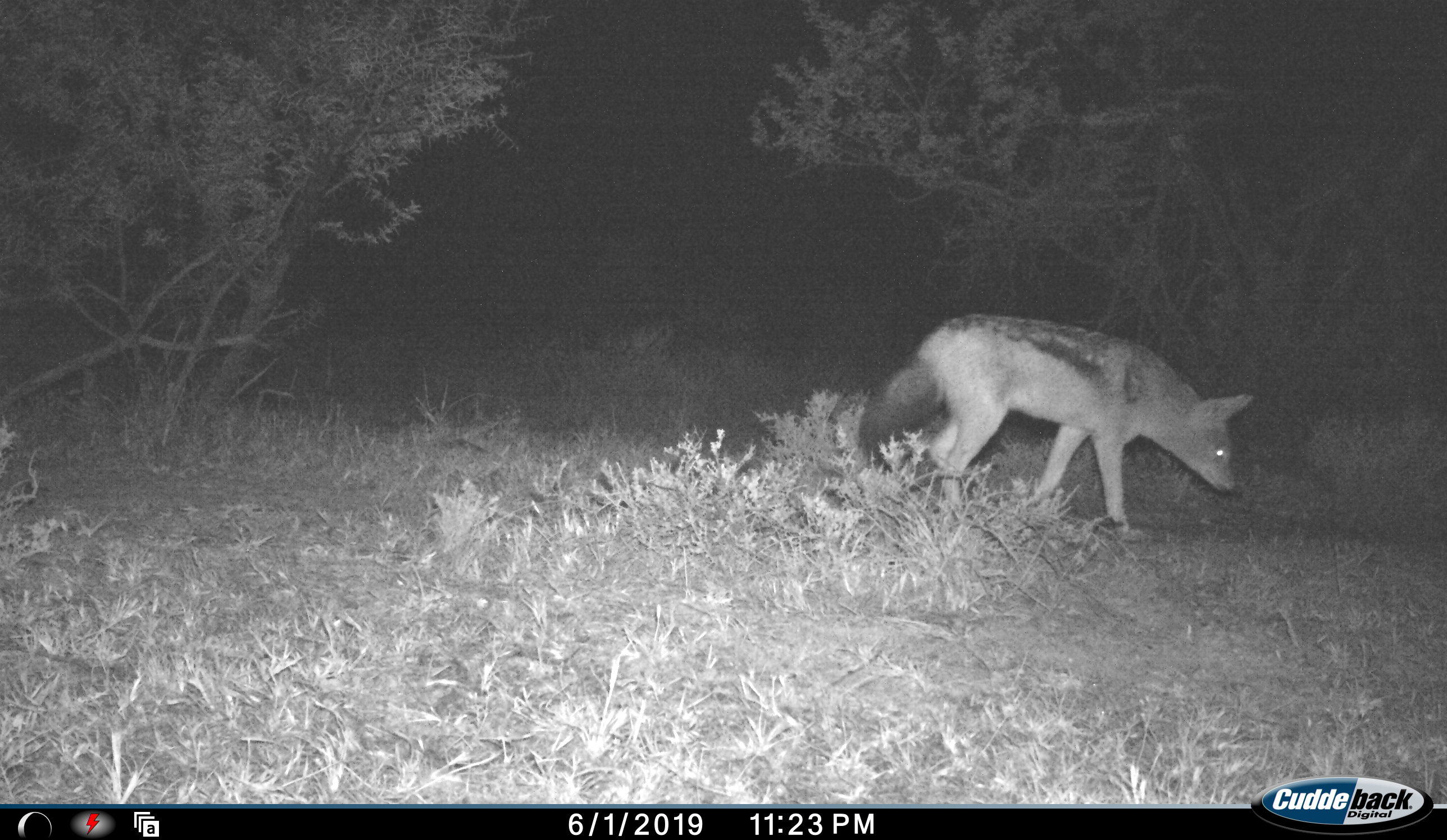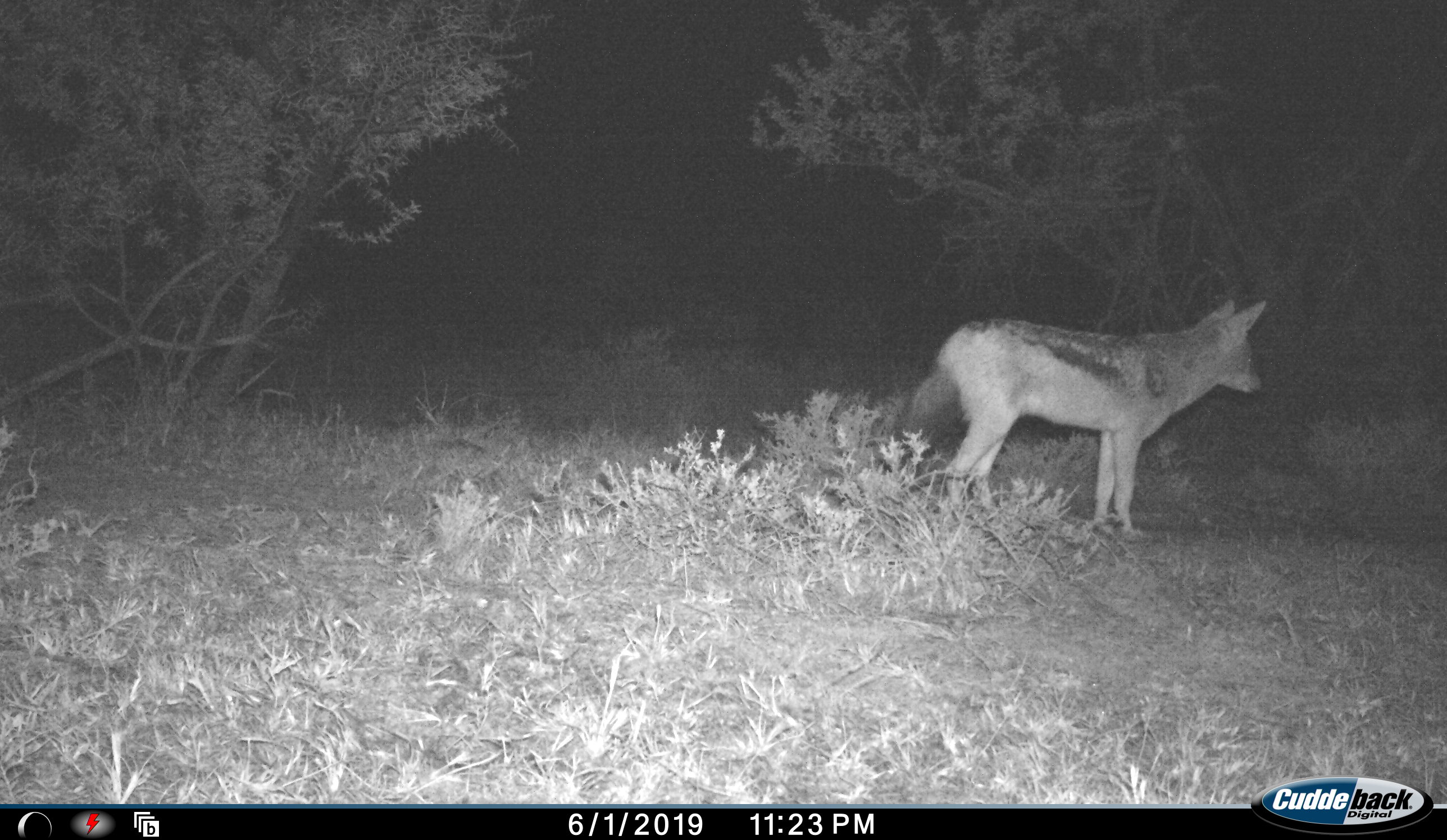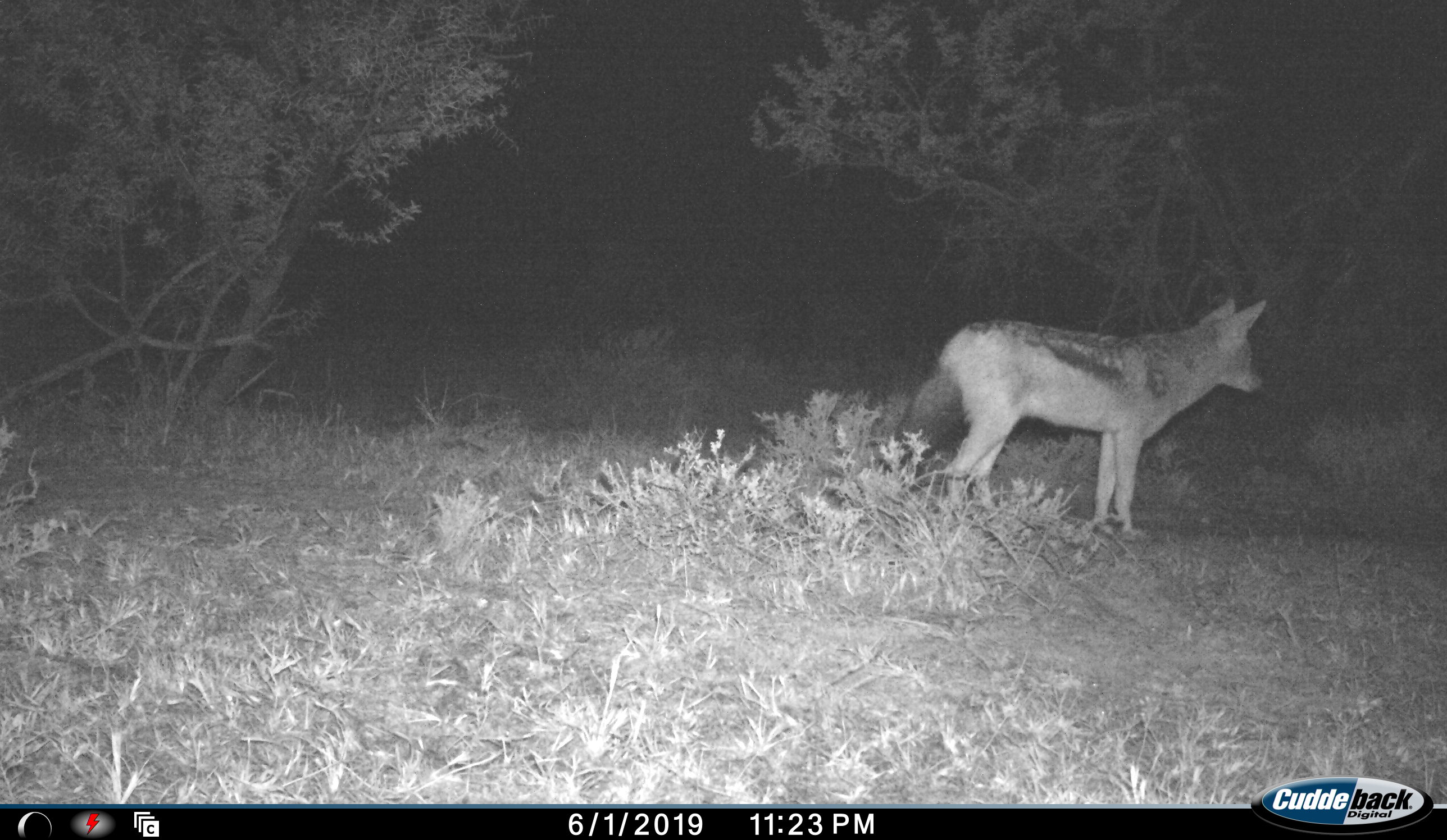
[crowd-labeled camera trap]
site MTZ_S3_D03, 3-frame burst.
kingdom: Animalia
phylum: Chordata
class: Mammalia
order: Carnivora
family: Canidae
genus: Lupulella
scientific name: Lupulella mesomelas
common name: black-backed jackal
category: jackalblackbacked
Jackalblackbacked (black-backed jackal) (Lupulella mesomelas), count 1. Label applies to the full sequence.